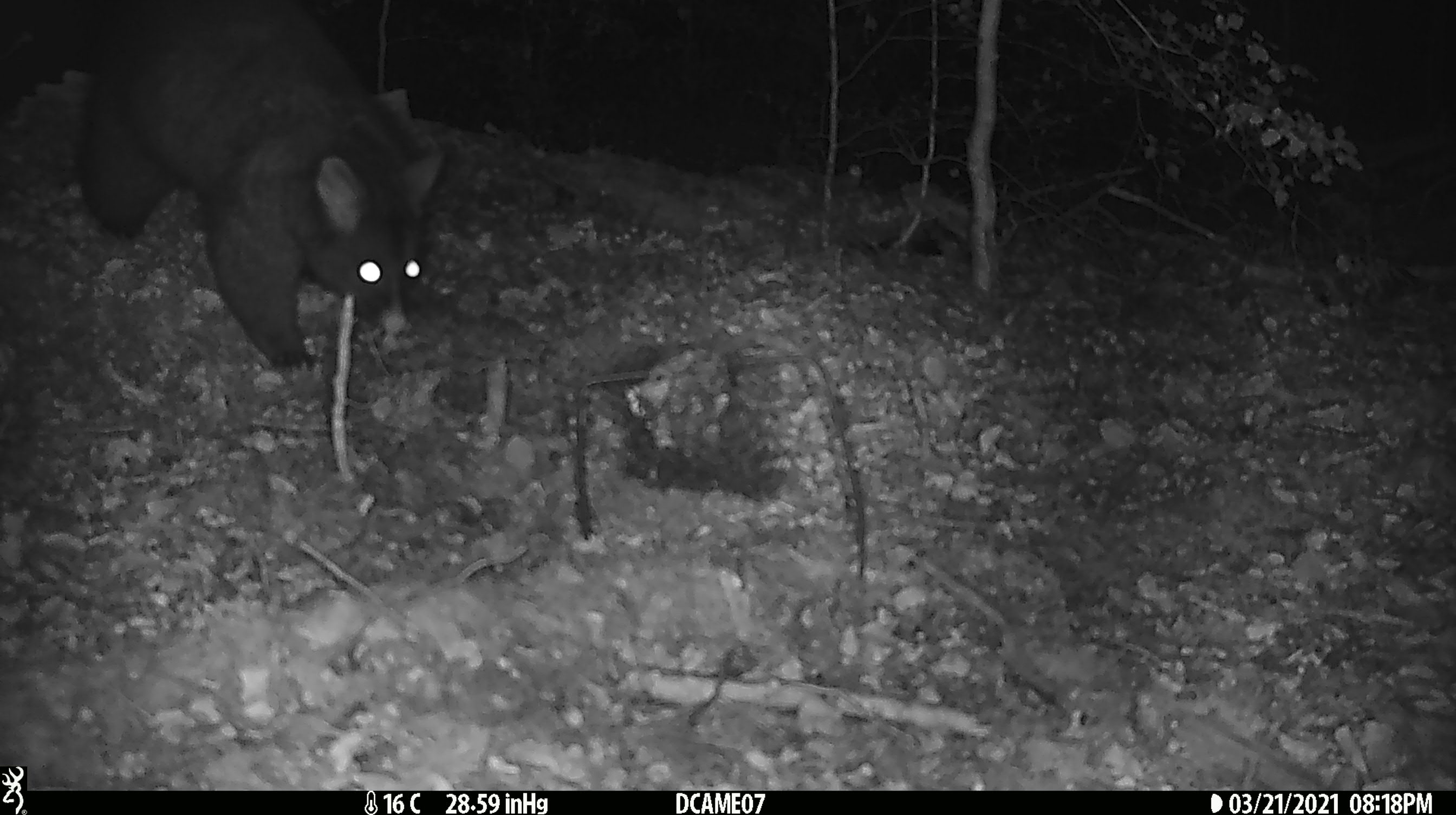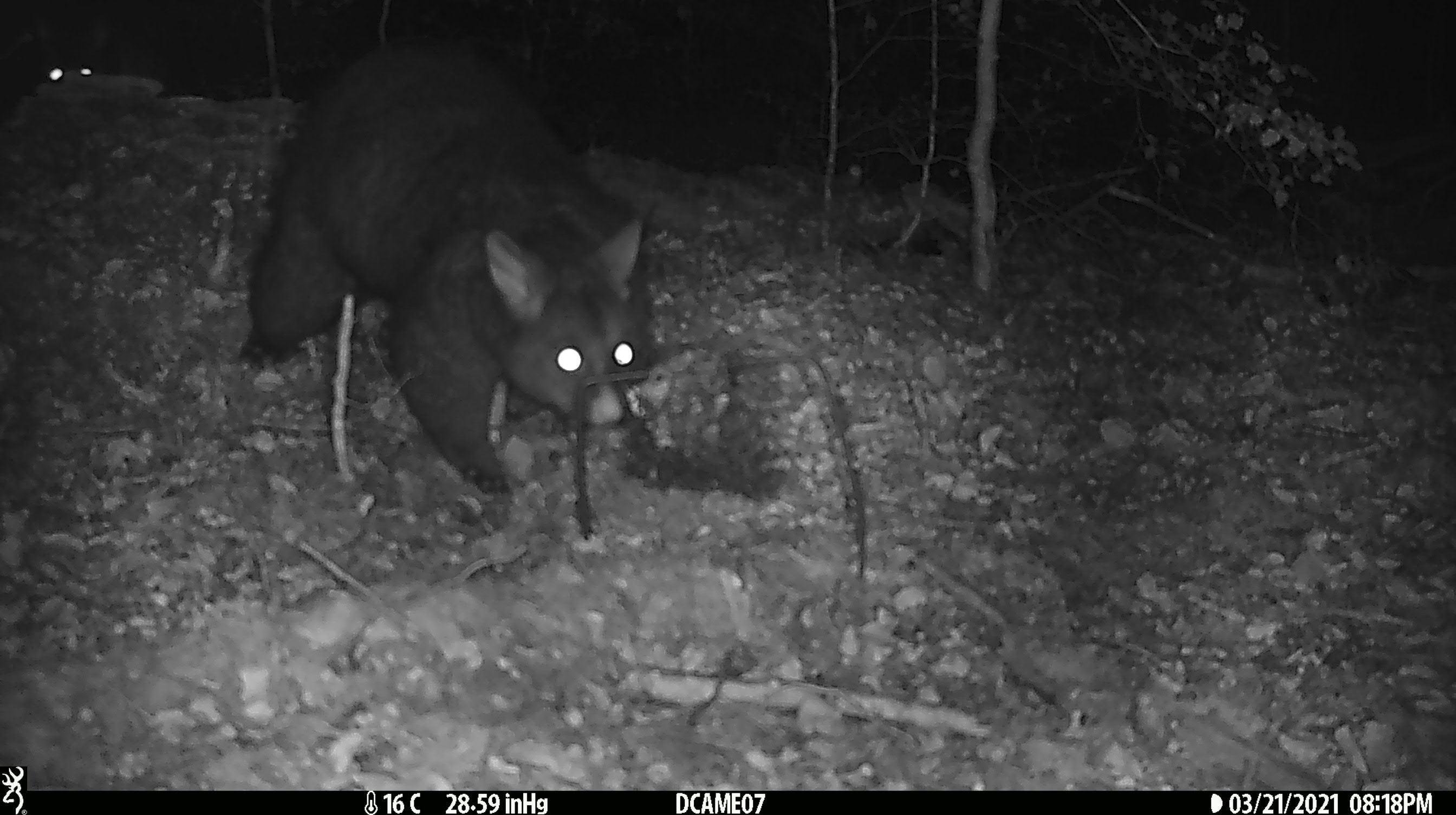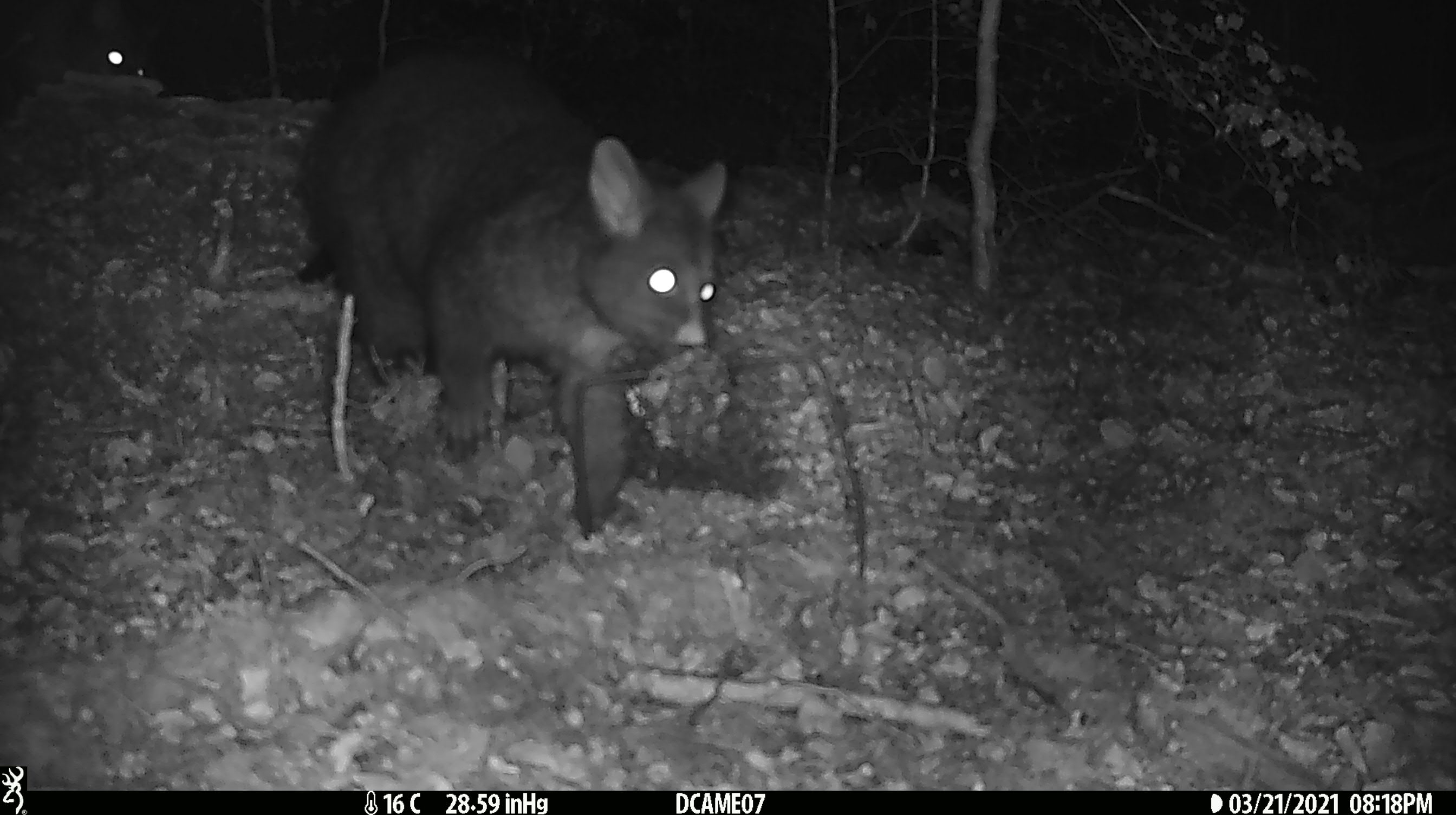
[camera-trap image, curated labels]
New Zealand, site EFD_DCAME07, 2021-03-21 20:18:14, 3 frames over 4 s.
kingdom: Animalia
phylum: Chordata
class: Mammalia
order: Diprotodontia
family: Phalangeridae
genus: Trichosurus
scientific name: Trichosurus vulpecula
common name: common brushtail possum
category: possum